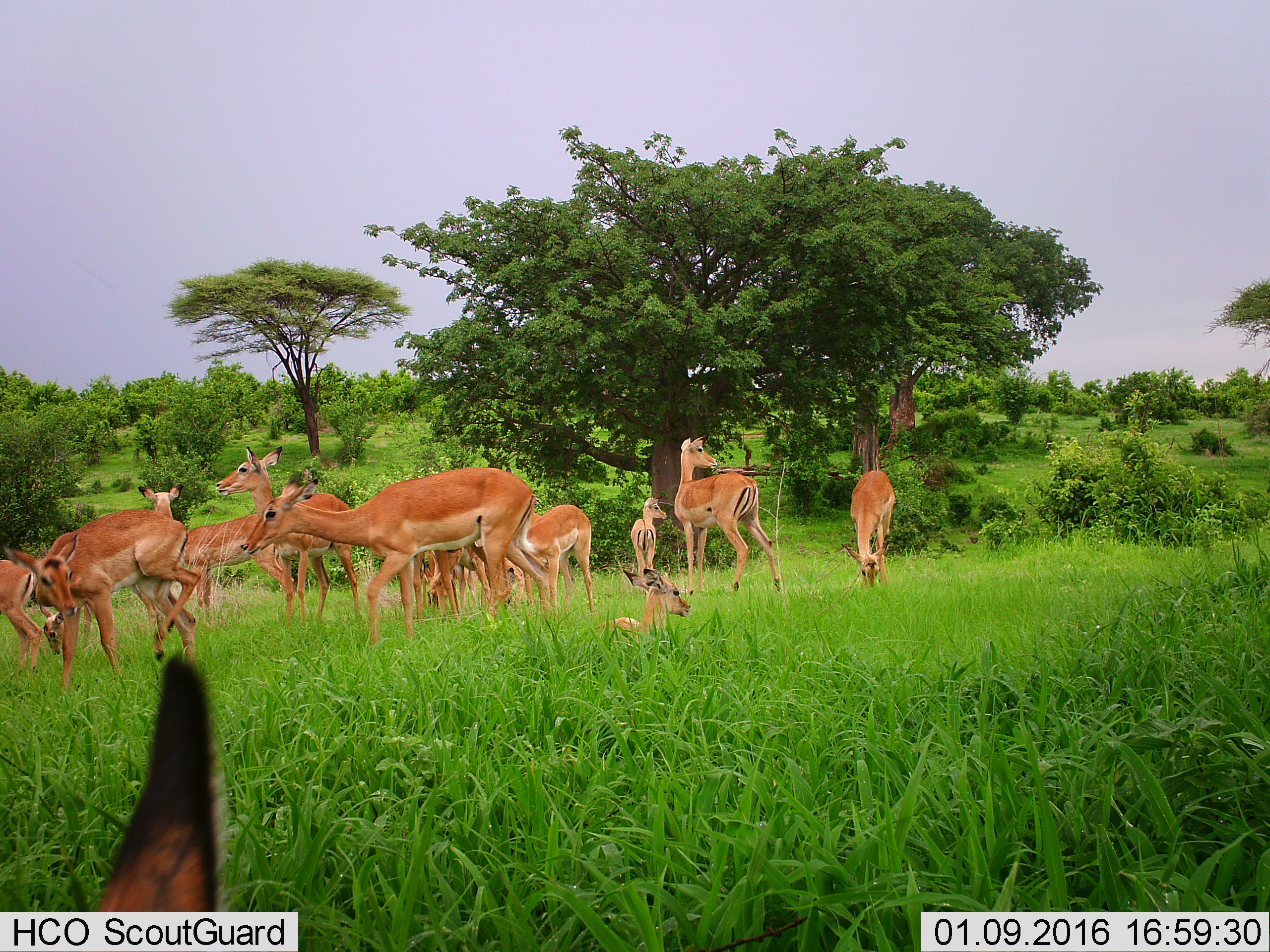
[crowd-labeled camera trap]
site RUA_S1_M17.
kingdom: Animalia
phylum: Chordata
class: Mammalia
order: Artiodactyla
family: Bovidae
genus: Aepyceros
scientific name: Aepyceros melampus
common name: impala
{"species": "impala (Aepyceros melampus)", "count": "11-50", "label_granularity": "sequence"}